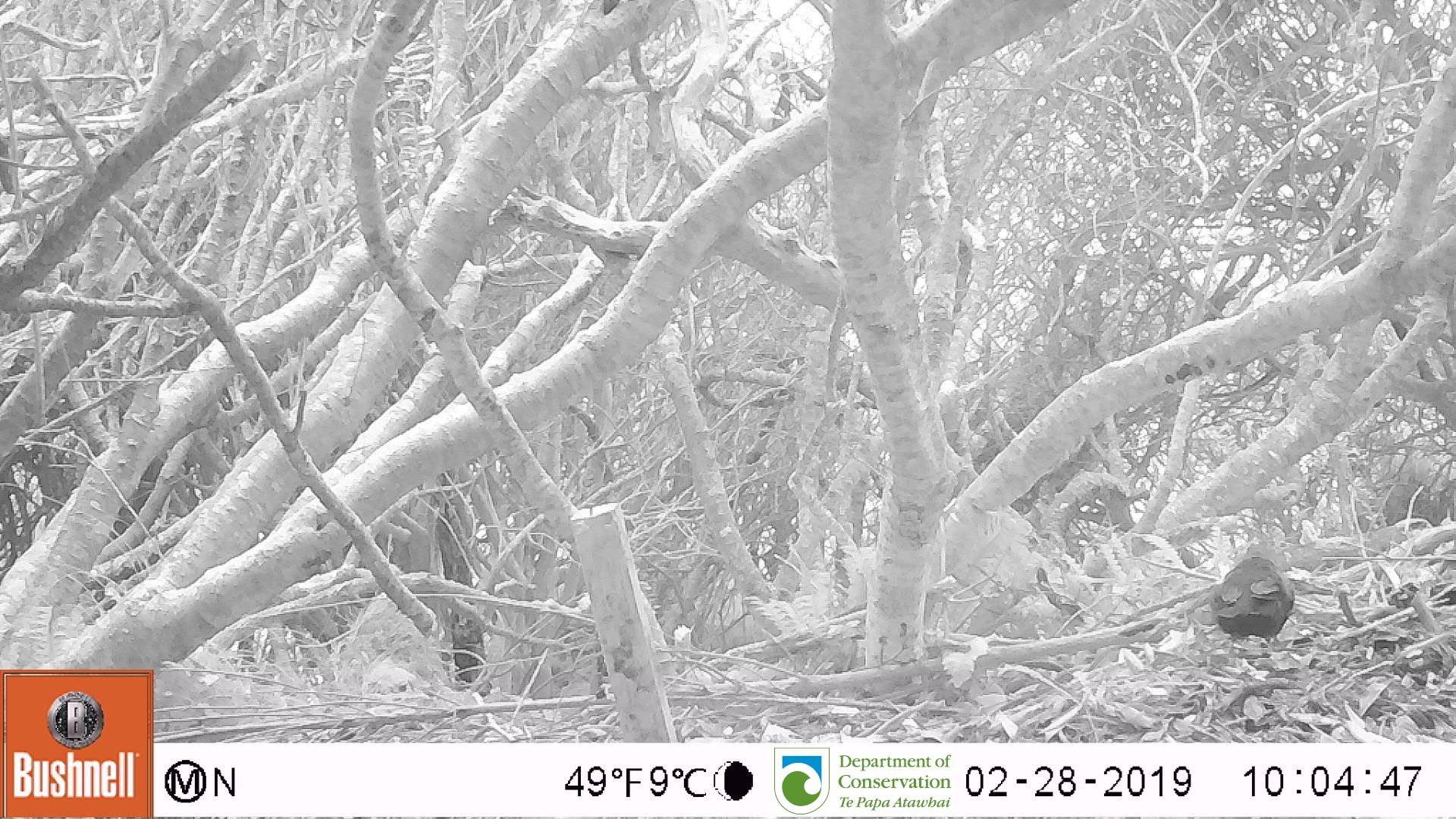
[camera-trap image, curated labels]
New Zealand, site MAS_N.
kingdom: Animalia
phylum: Chordata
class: Aves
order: Passeriformes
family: Turdidae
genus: Turdus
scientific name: Turdus merula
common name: eurasian blackbird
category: blackbird